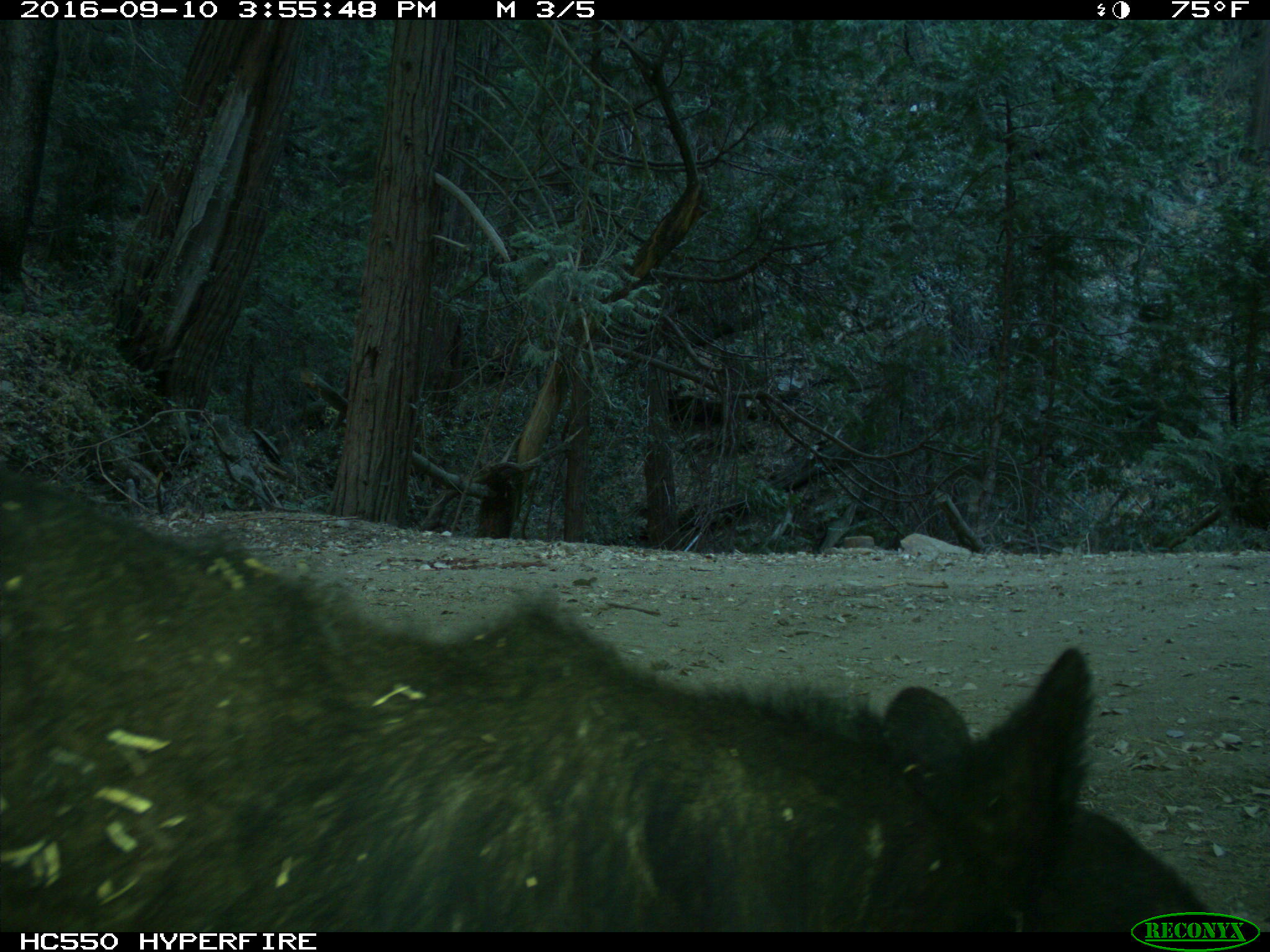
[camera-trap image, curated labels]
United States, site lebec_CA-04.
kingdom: Animalia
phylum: Chordata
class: Mammalia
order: Carnivora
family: Ursidae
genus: Ursus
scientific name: Ursus americanus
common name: american black bear